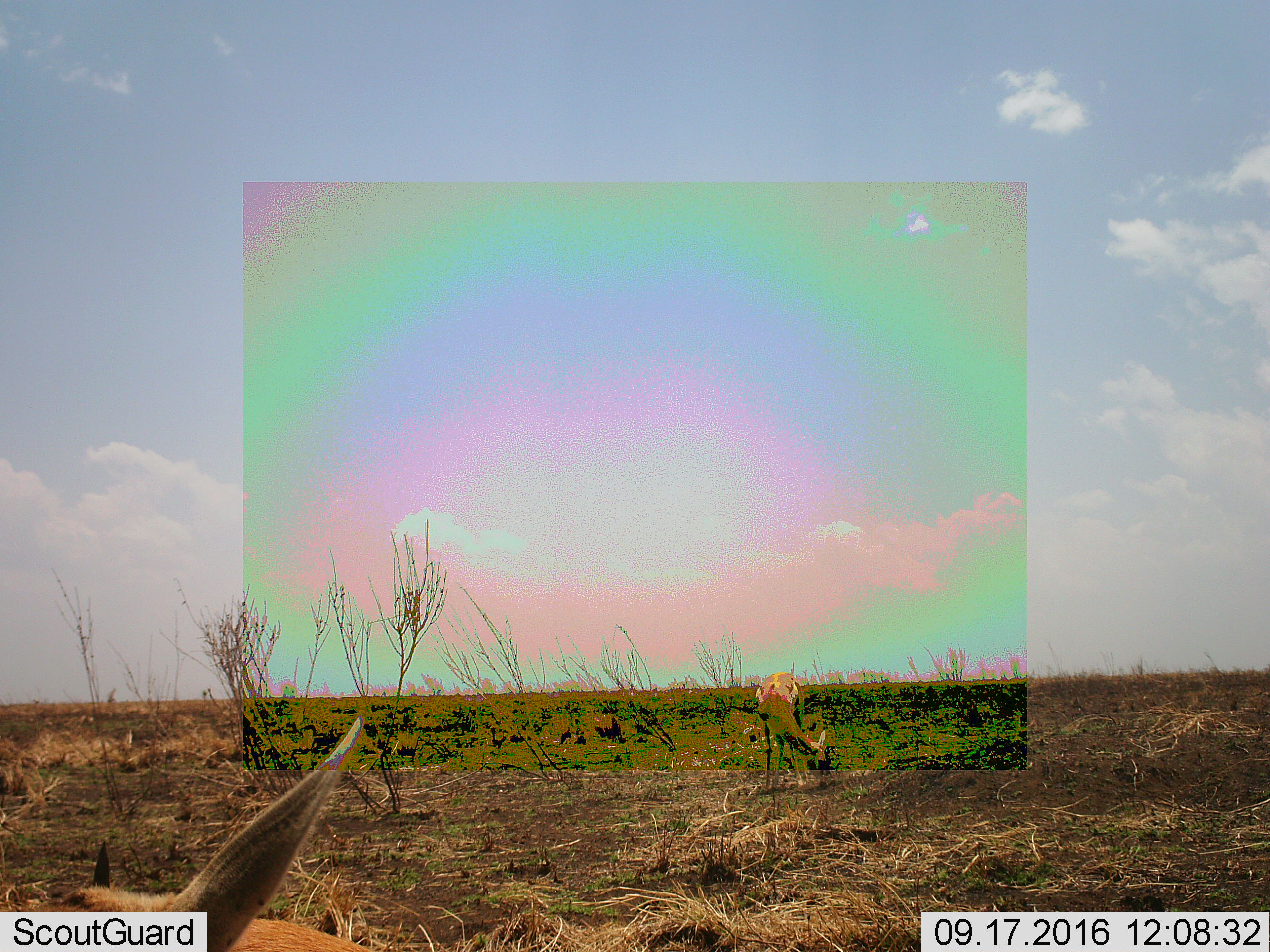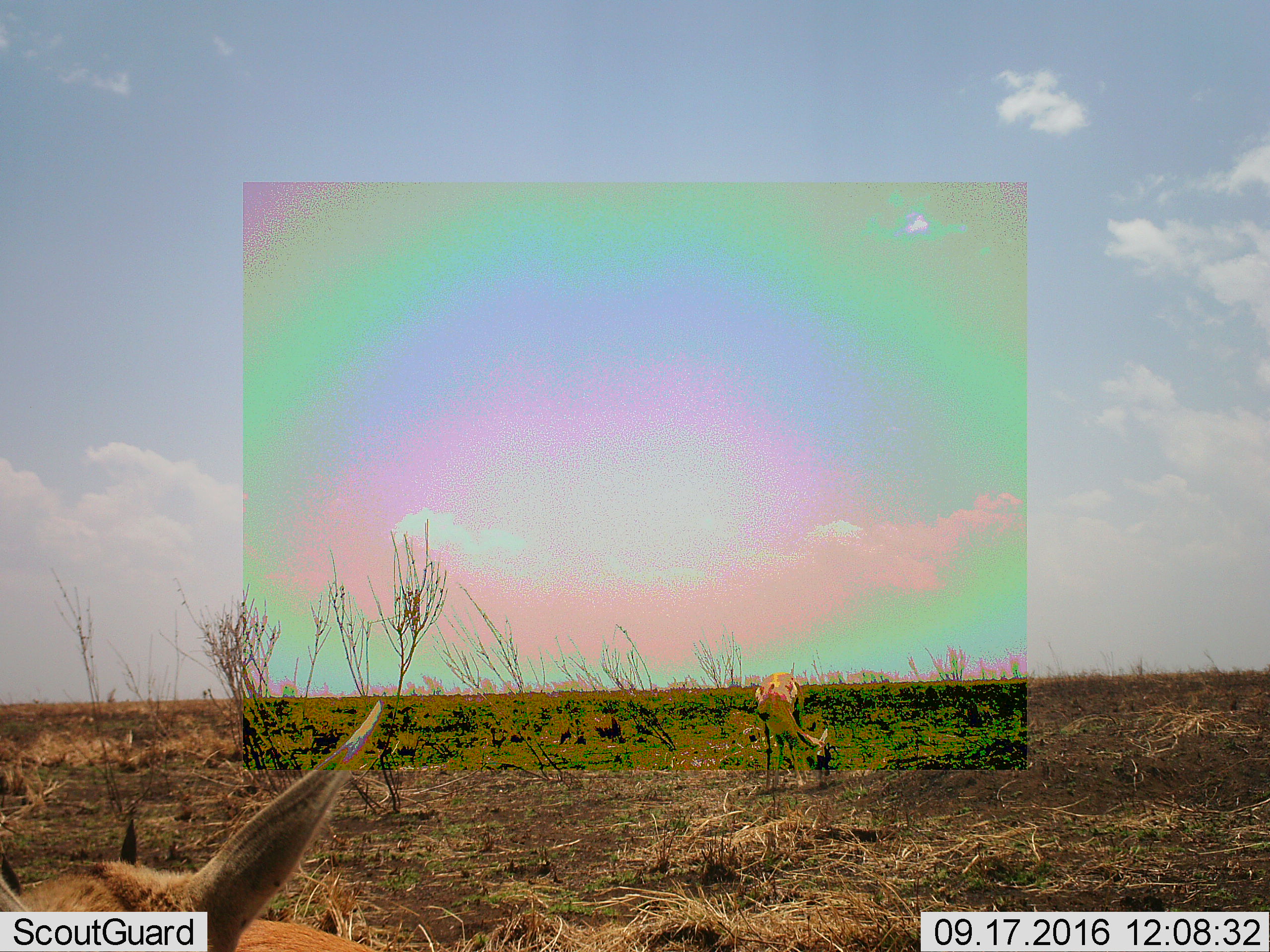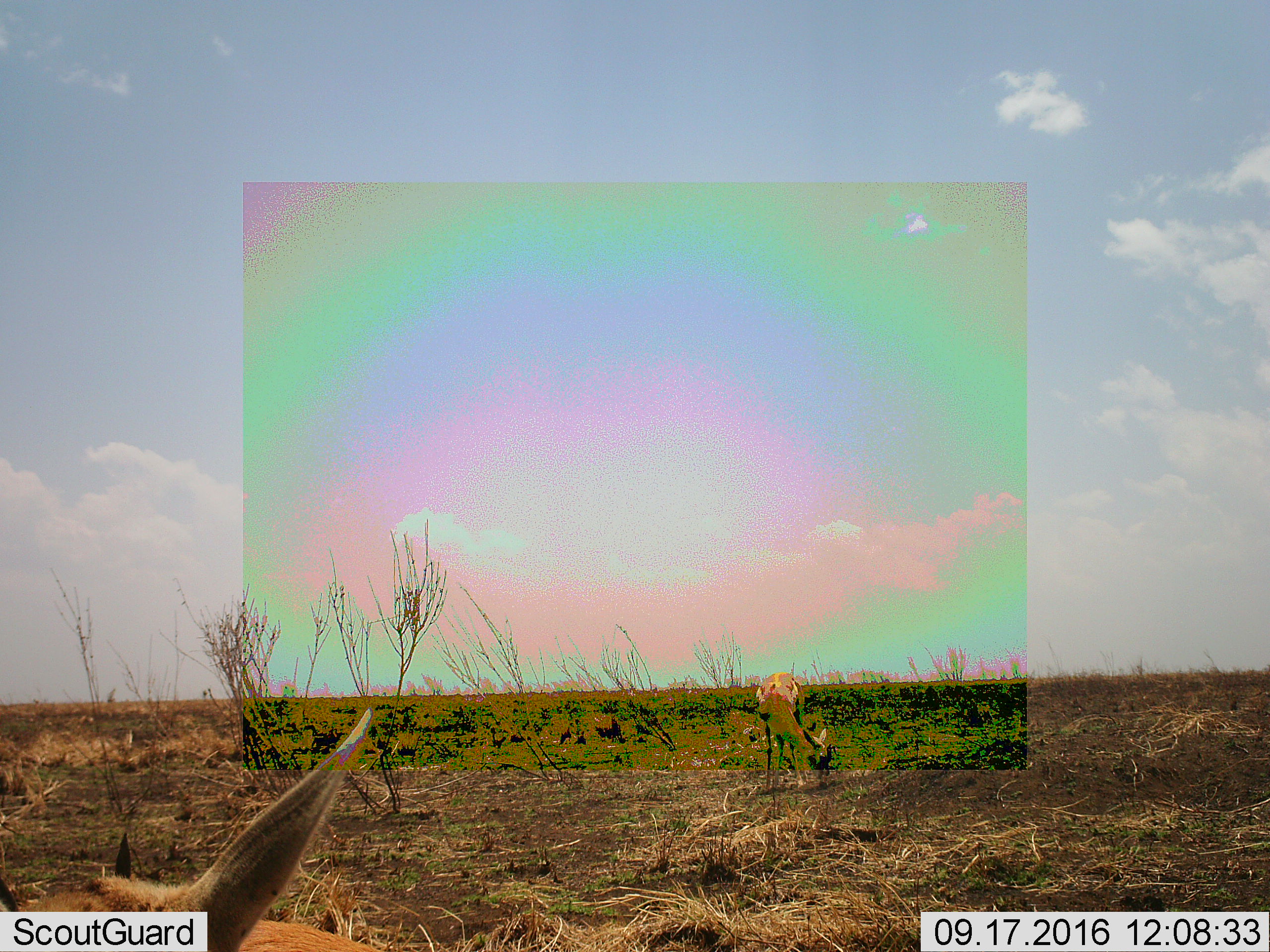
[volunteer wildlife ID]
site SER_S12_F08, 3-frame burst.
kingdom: Animalia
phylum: Chordata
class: Mammalia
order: Artiodactyla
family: Bovidae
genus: Eudorcas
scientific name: Eudorcas thomsonii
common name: thomson's gazelle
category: gazellethomsons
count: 2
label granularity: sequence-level